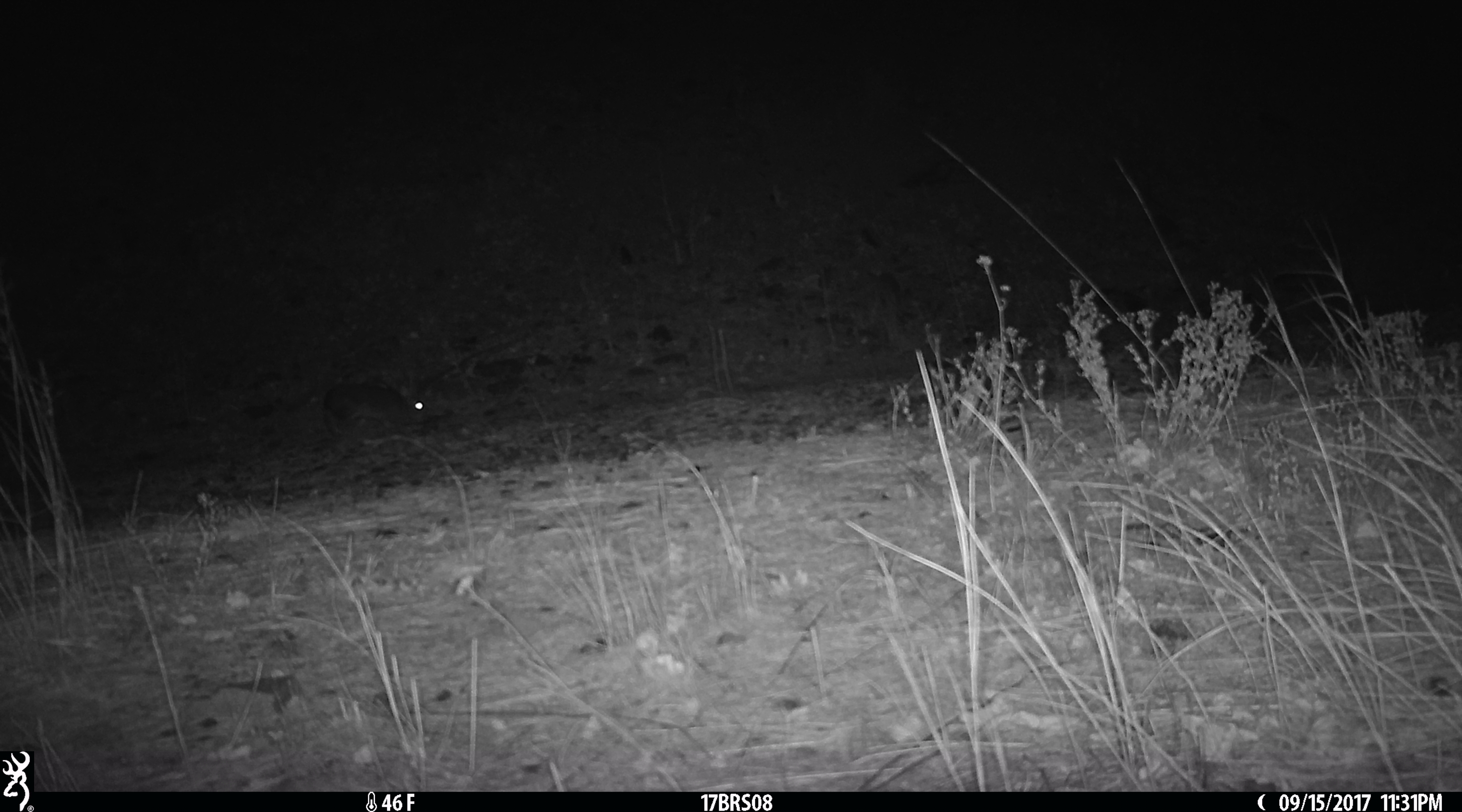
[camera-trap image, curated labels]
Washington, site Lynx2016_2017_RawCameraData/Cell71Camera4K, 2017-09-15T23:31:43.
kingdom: Animalia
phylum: Chordata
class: Mammalia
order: Lagomorpha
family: Leporidae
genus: Lepus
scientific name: Lepus americanus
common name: snowshoe hare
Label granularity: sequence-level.